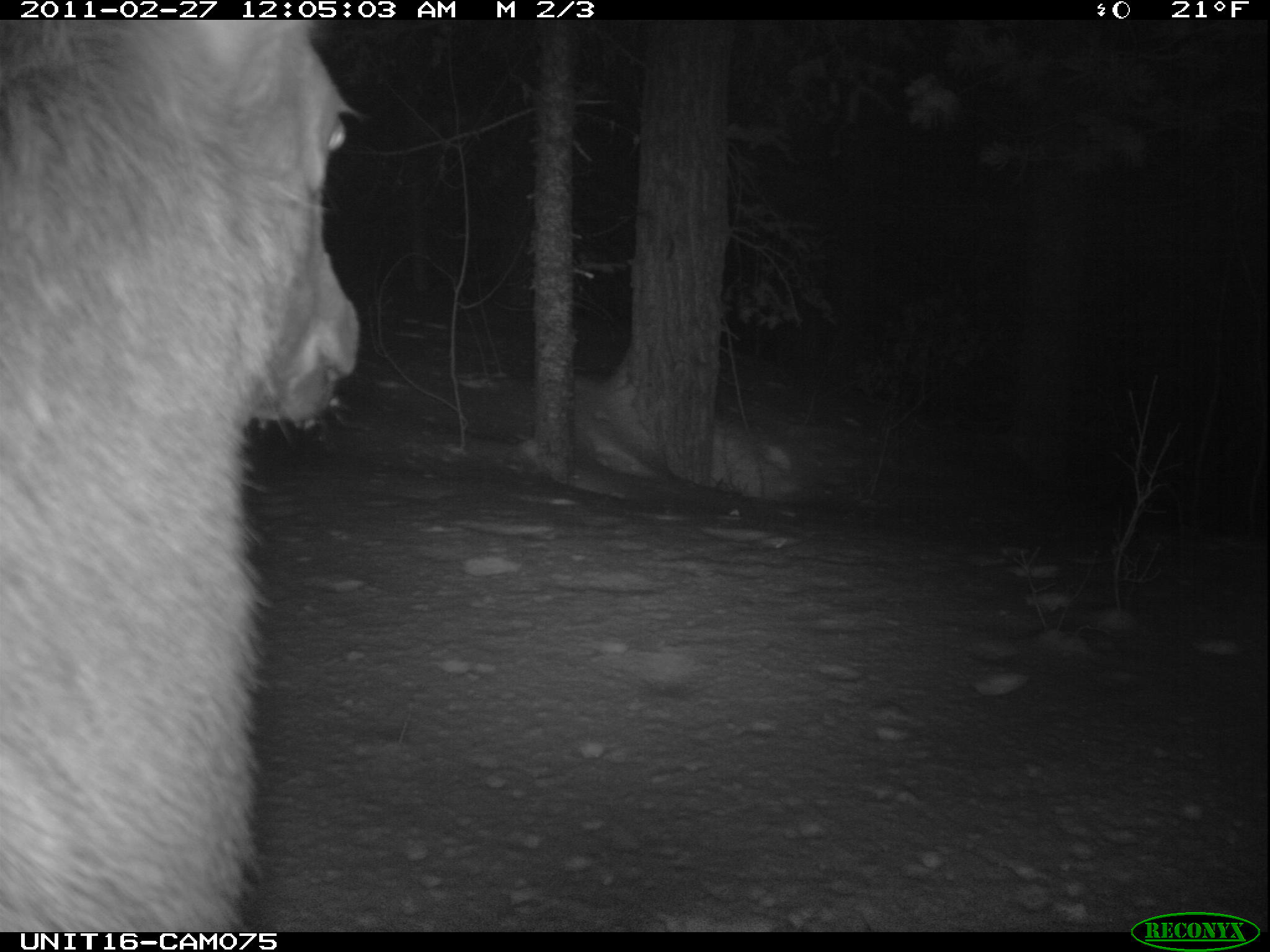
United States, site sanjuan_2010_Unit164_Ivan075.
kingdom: Animalia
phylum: Chordata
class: Mammalia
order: Artiodactyla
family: Cervidae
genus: Cervus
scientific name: Cervus elaphus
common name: red deer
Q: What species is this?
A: Cervus elaphus (red deer).